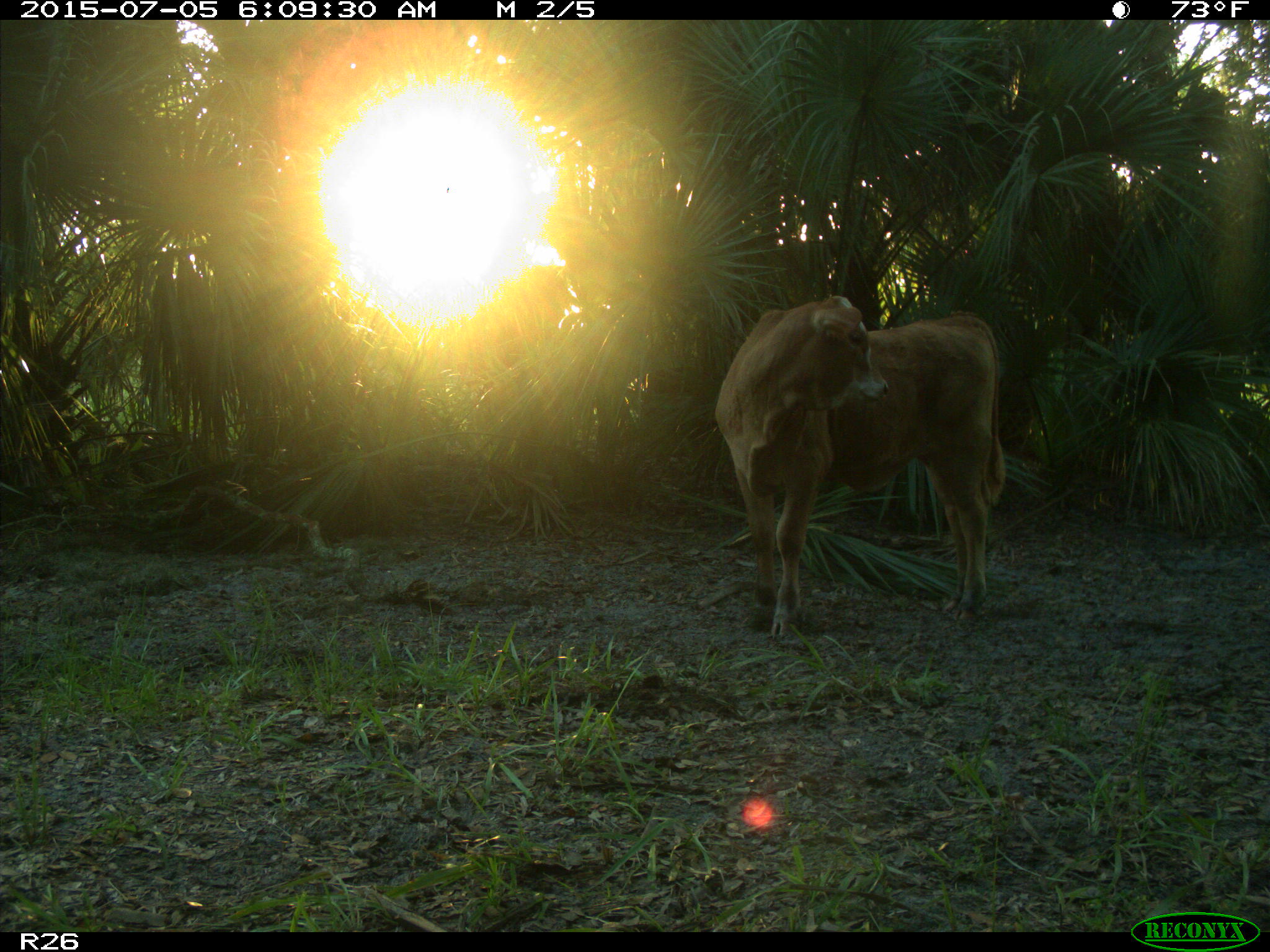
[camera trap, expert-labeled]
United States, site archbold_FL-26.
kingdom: Animalia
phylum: Chordata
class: Mammalia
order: Artiodactyla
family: Bovidae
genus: Bos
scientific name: Bos taurus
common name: domestic cow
Bos taurus (domestic cow).